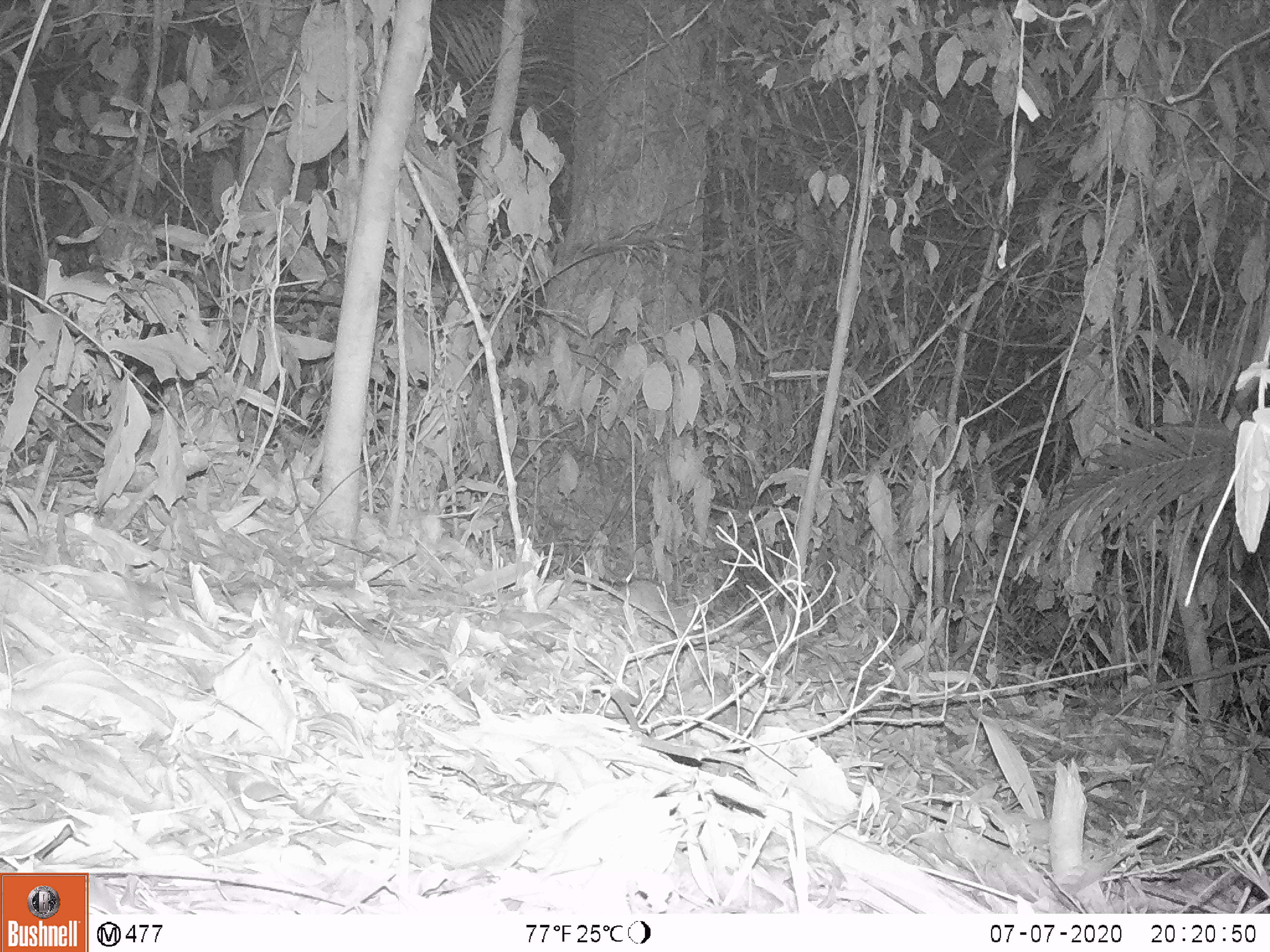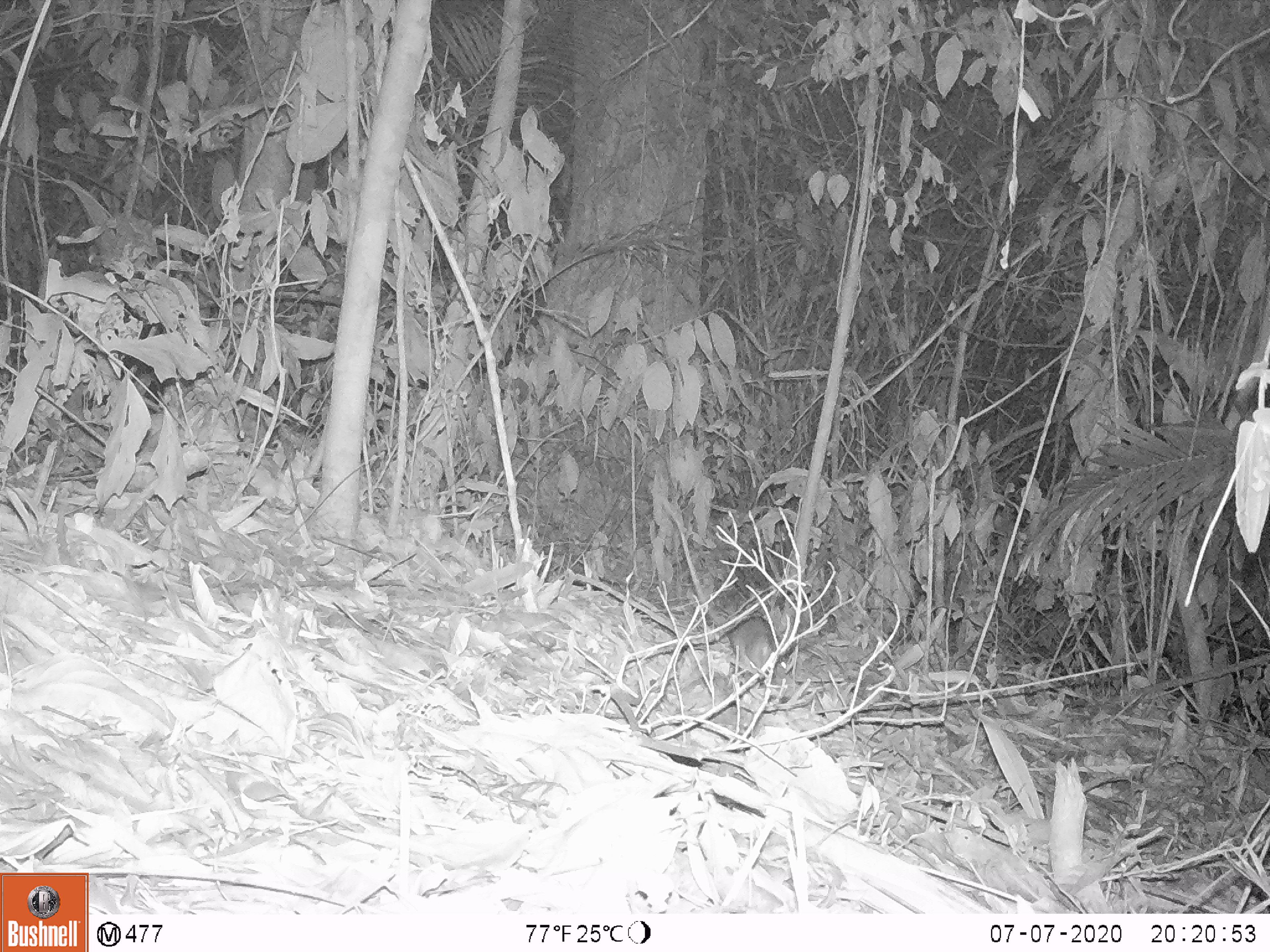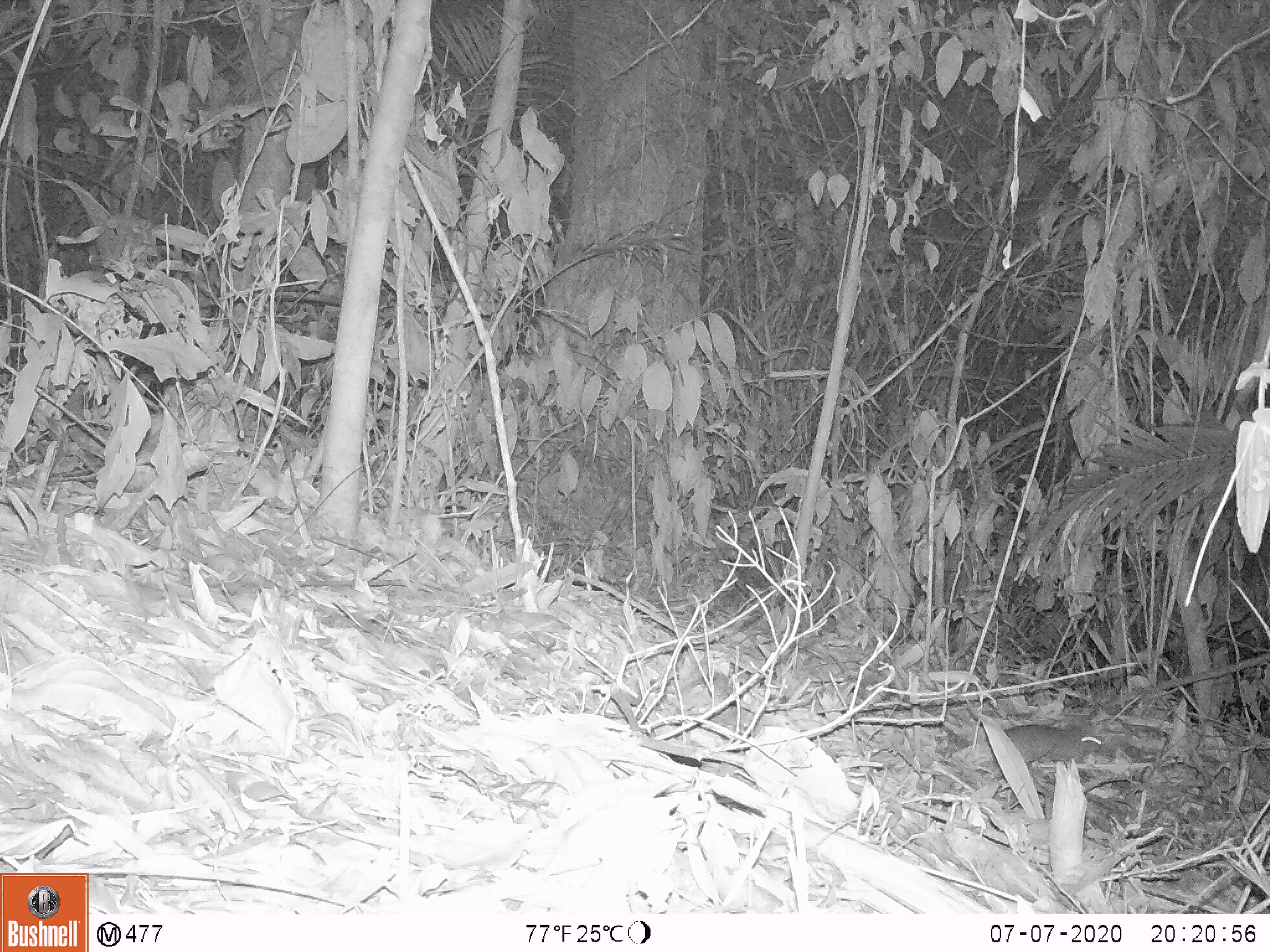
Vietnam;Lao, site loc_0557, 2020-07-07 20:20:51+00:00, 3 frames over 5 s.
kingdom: Animalia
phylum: Chordata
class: Mammalia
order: Rodentia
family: Muridae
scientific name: Muridae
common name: old-world mice and rats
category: unidentified murid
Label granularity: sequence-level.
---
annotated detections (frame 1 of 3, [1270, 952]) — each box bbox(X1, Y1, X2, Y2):
unidentified murid: bbox(619, 578, 704, 636)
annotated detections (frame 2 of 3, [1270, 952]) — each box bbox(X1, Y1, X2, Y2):
unidentified murid: bbox(726, 615, 788, 680)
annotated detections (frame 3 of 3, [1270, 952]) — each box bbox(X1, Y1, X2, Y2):
unidentified murid: bbox(982, 722, 1108, 780)